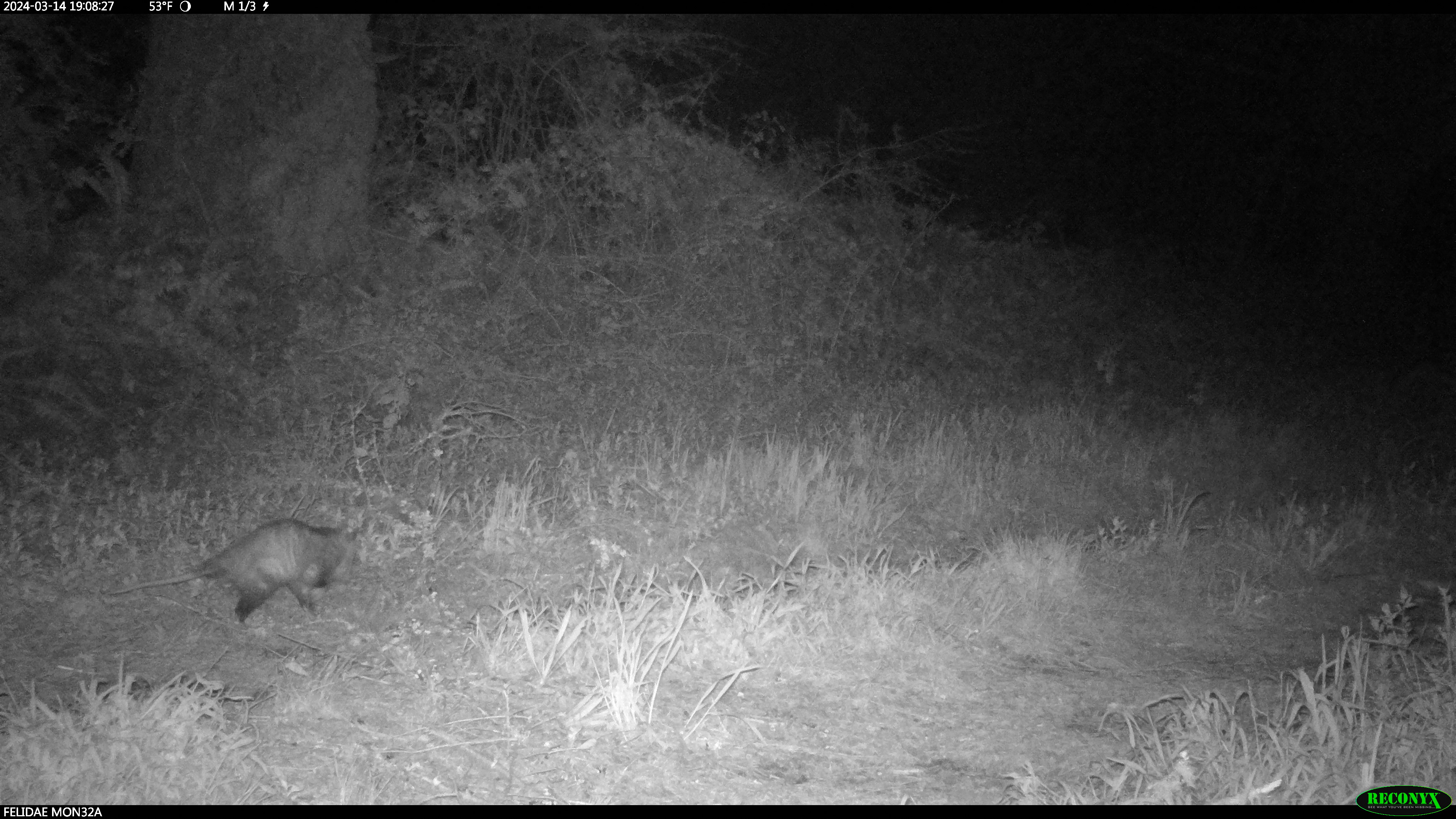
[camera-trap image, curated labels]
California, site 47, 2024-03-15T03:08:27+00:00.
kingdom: Animalia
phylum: Chordata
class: Mammalia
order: Didelphimorphia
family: Didelphidae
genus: Didelphis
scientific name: Didelphis virginiana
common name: virginia opossum